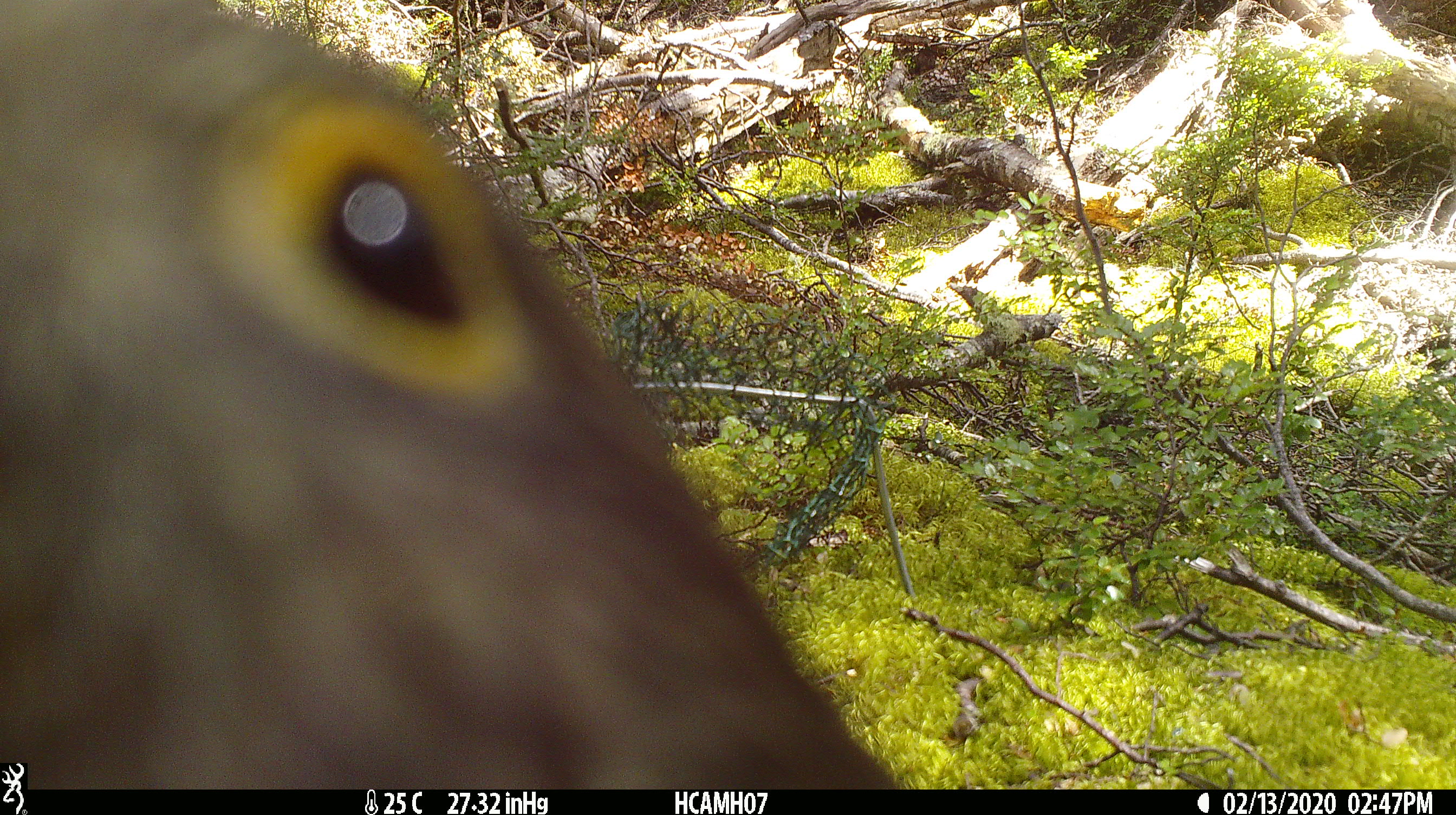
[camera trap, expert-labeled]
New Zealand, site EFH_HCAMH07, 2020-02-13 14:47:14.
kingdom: Animalia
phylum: Chordata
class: Aves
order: Psittaciformes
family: Strigopidae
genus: Nestor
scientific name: Nestor notabilis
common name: kea